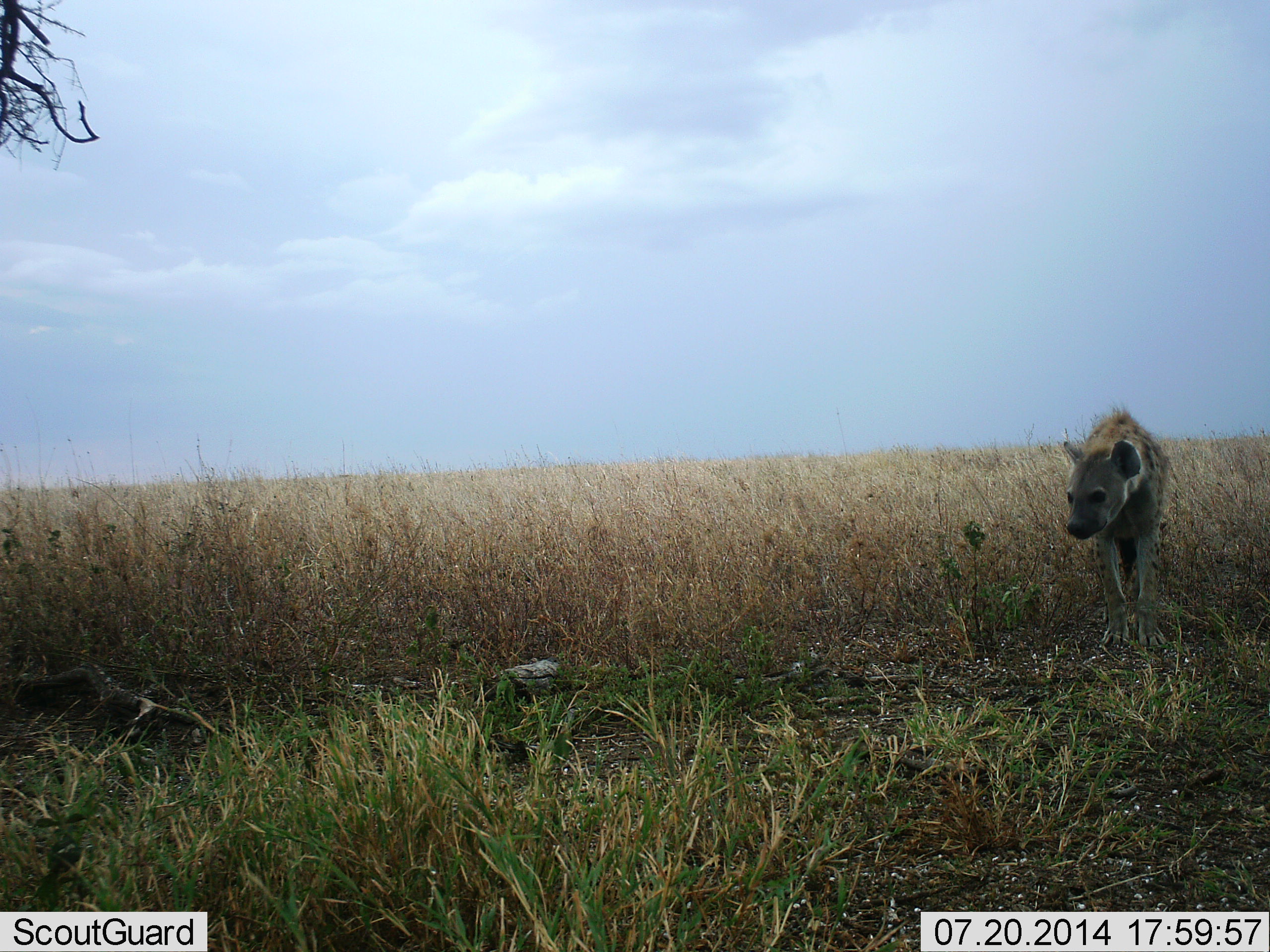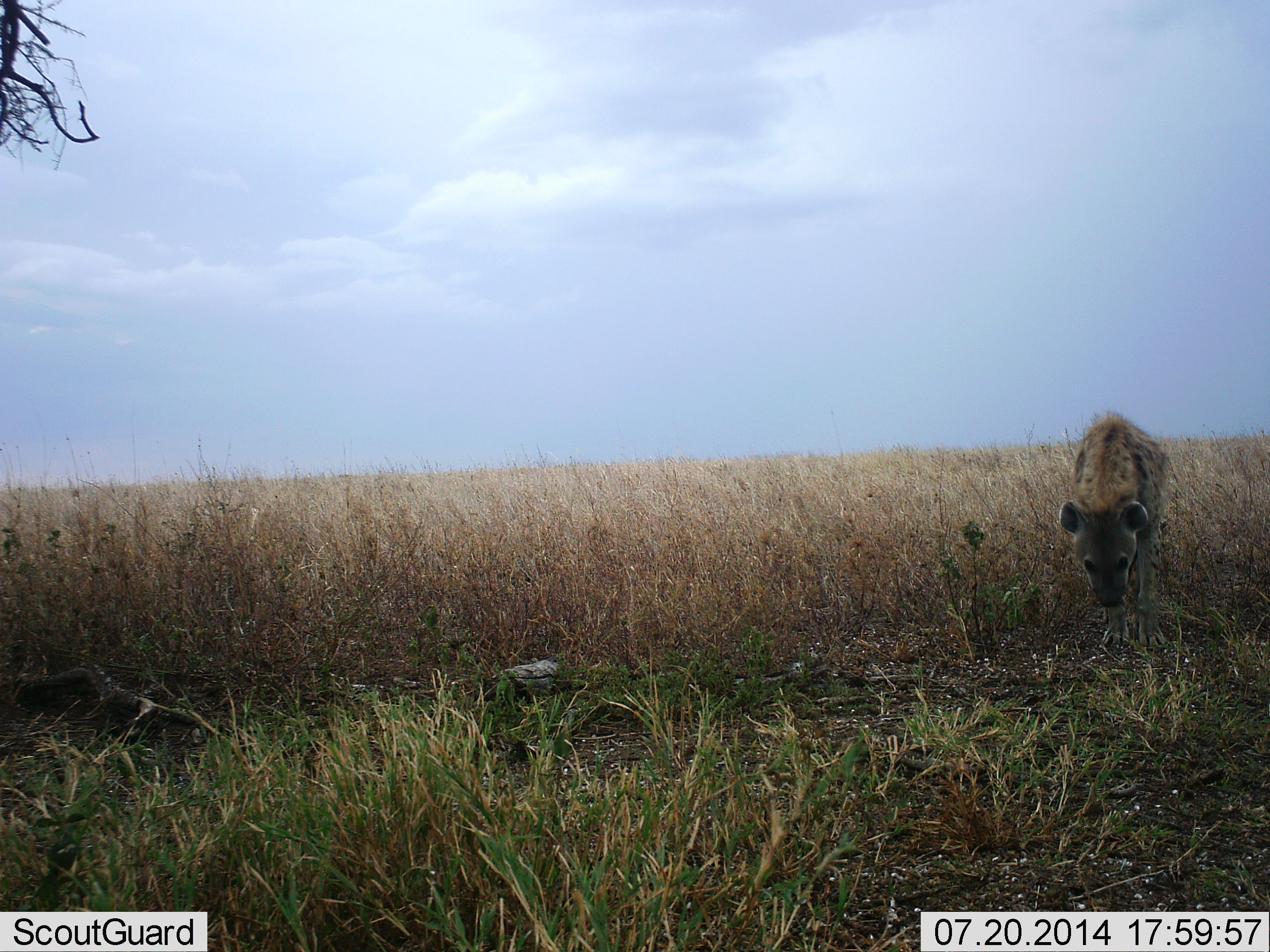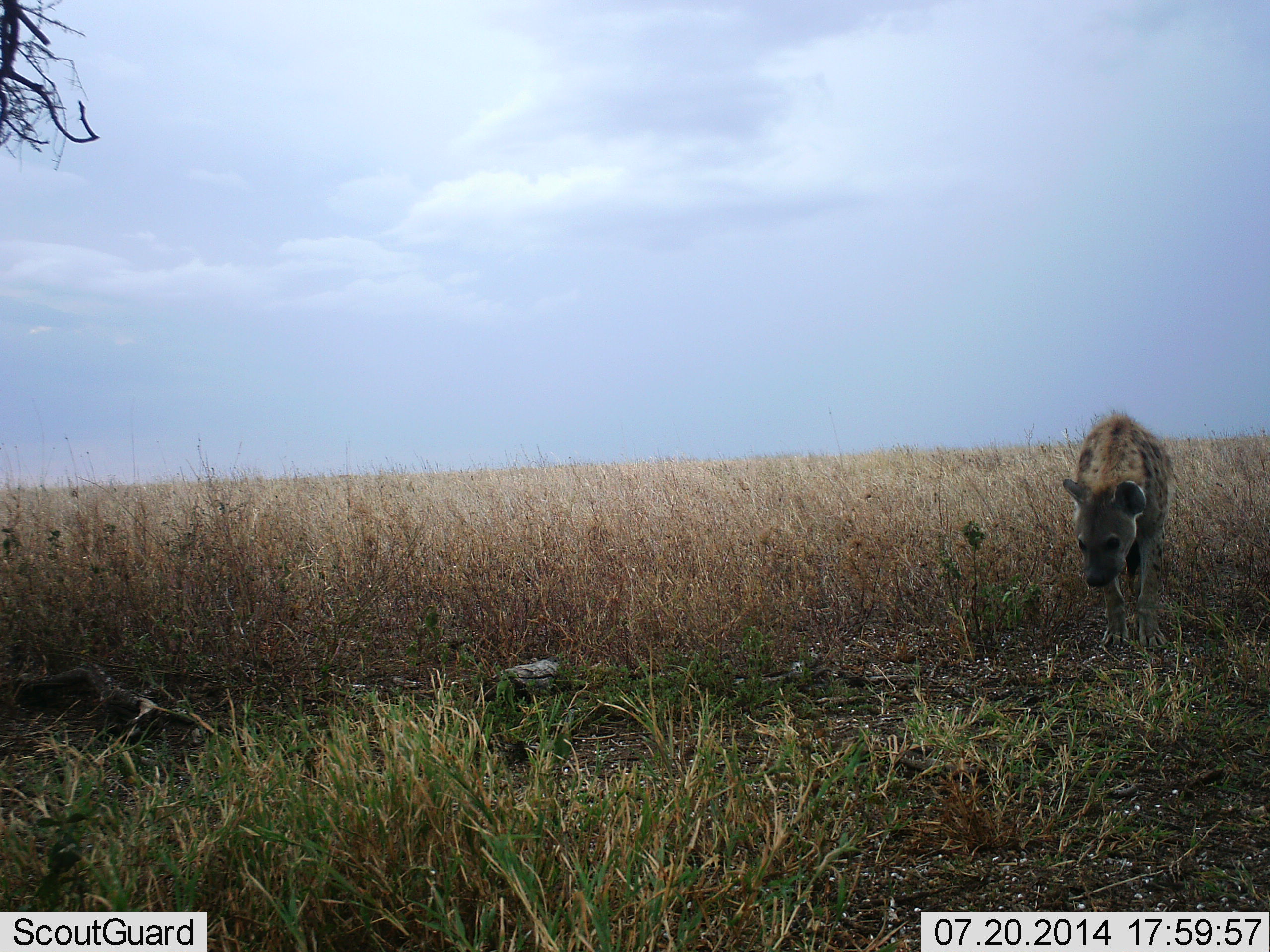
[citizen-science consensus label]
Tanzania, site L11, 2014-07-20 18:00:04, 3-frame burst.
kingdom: Animalia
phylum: Chordata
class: Mammalia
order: Carnivora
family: Hyaenidae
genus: Crocuta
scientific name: Crocuta crocuta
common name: spotted hyena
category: hyenaspotted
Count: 1.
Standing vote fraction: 80%.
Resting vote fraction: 0%.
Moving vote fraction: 20%.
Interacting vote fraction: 0%.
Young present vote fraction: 0%.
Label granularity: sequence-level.